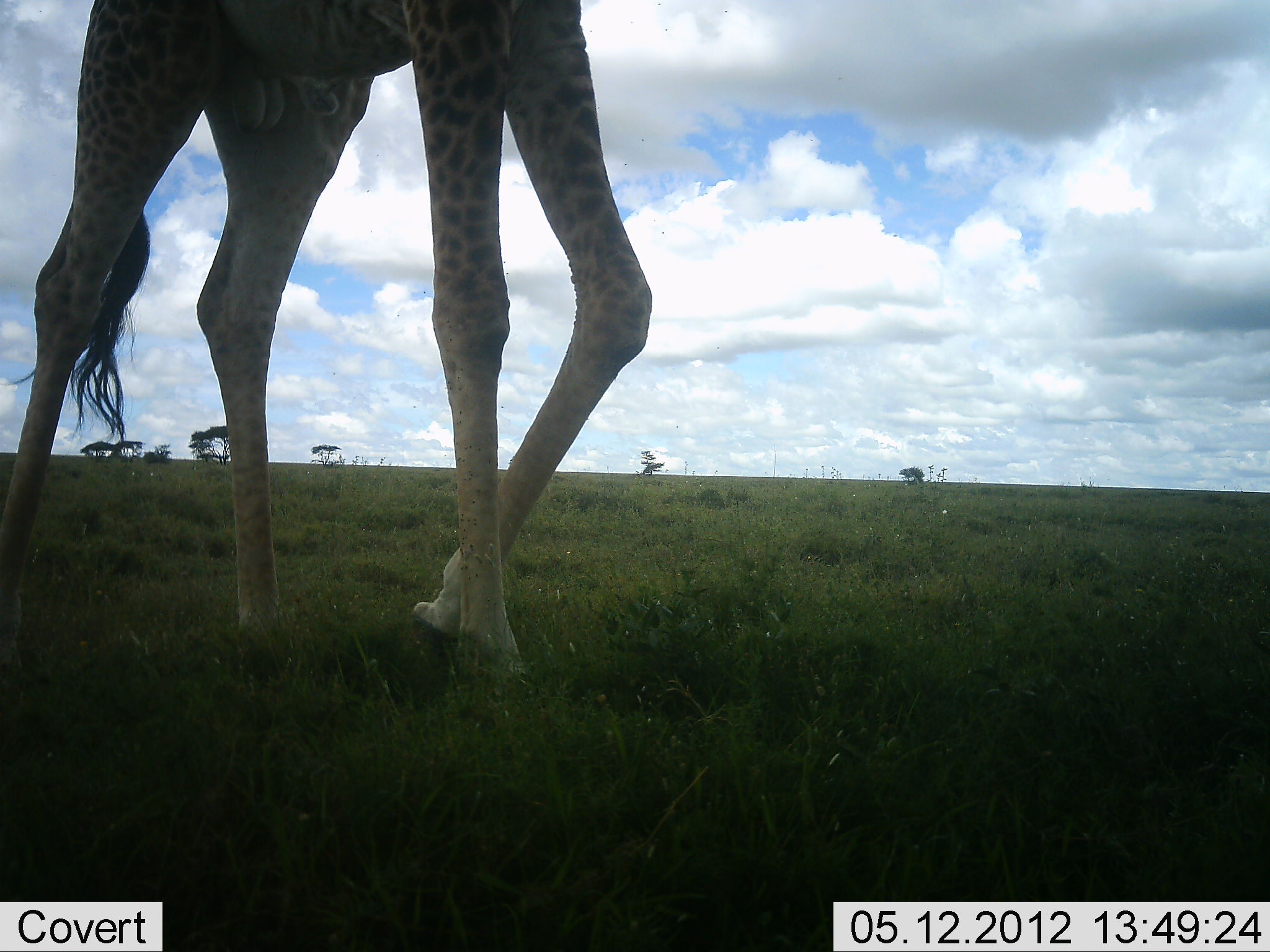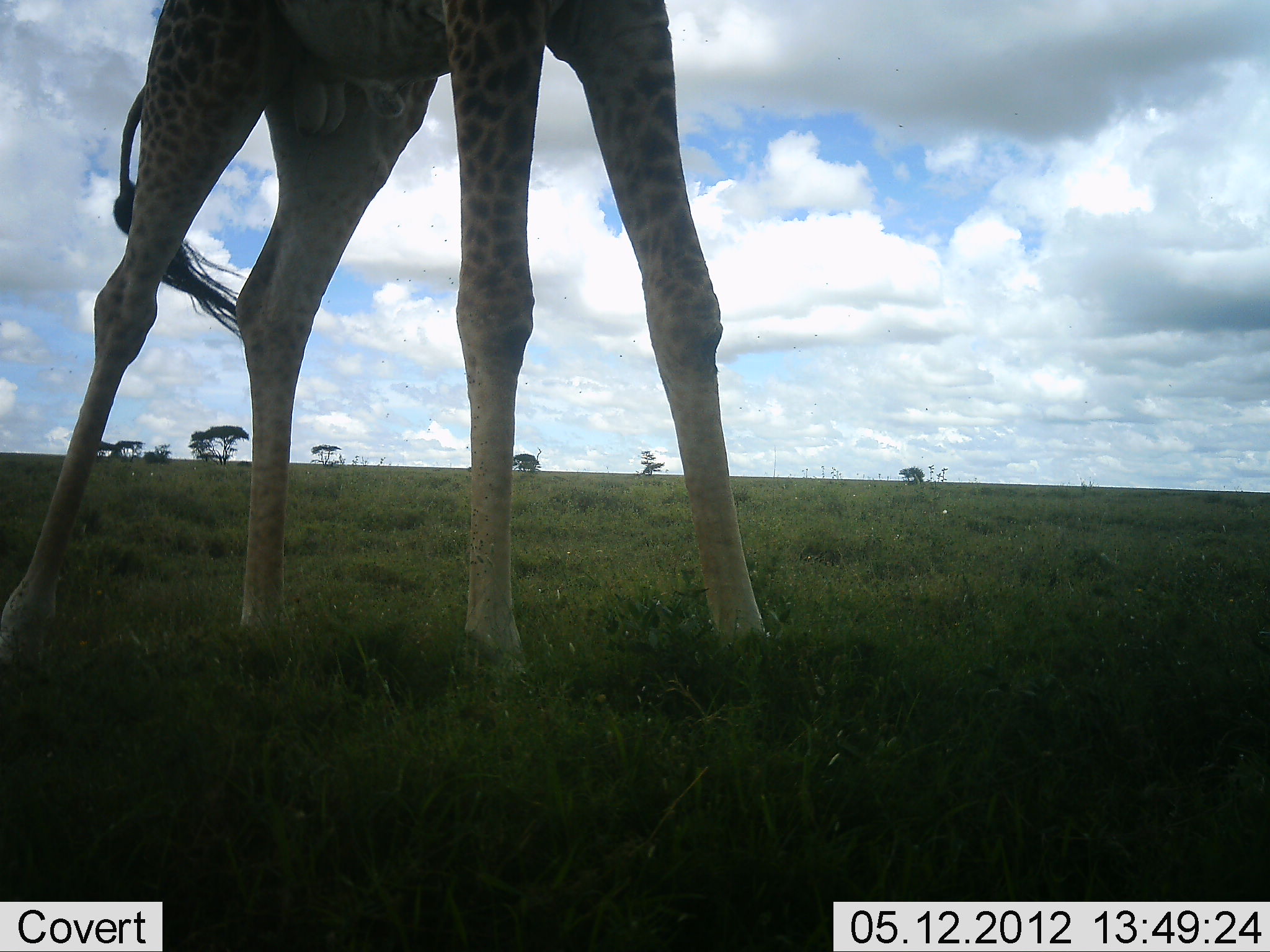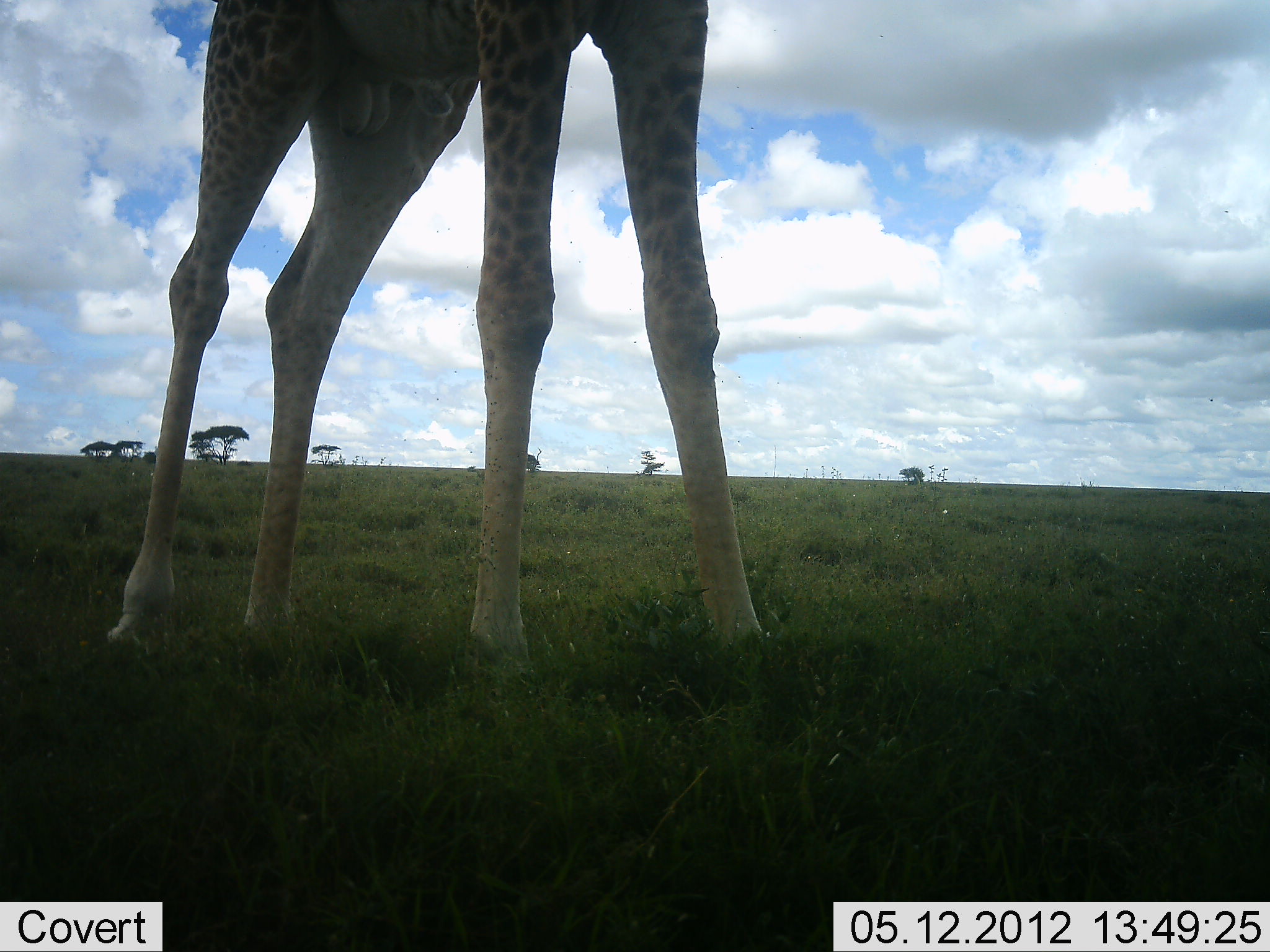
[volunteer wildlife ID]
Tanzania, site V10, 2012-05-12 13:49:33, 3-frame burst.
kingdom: Animalia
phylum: Chordata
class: Mammalia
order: Artiodactyla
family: Giraffidae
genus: Giraffa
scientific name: Giraffa camelopardalis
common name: giraffe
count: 1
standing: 40%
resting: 0%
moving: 60%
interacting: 0%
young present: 0%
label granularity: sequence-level